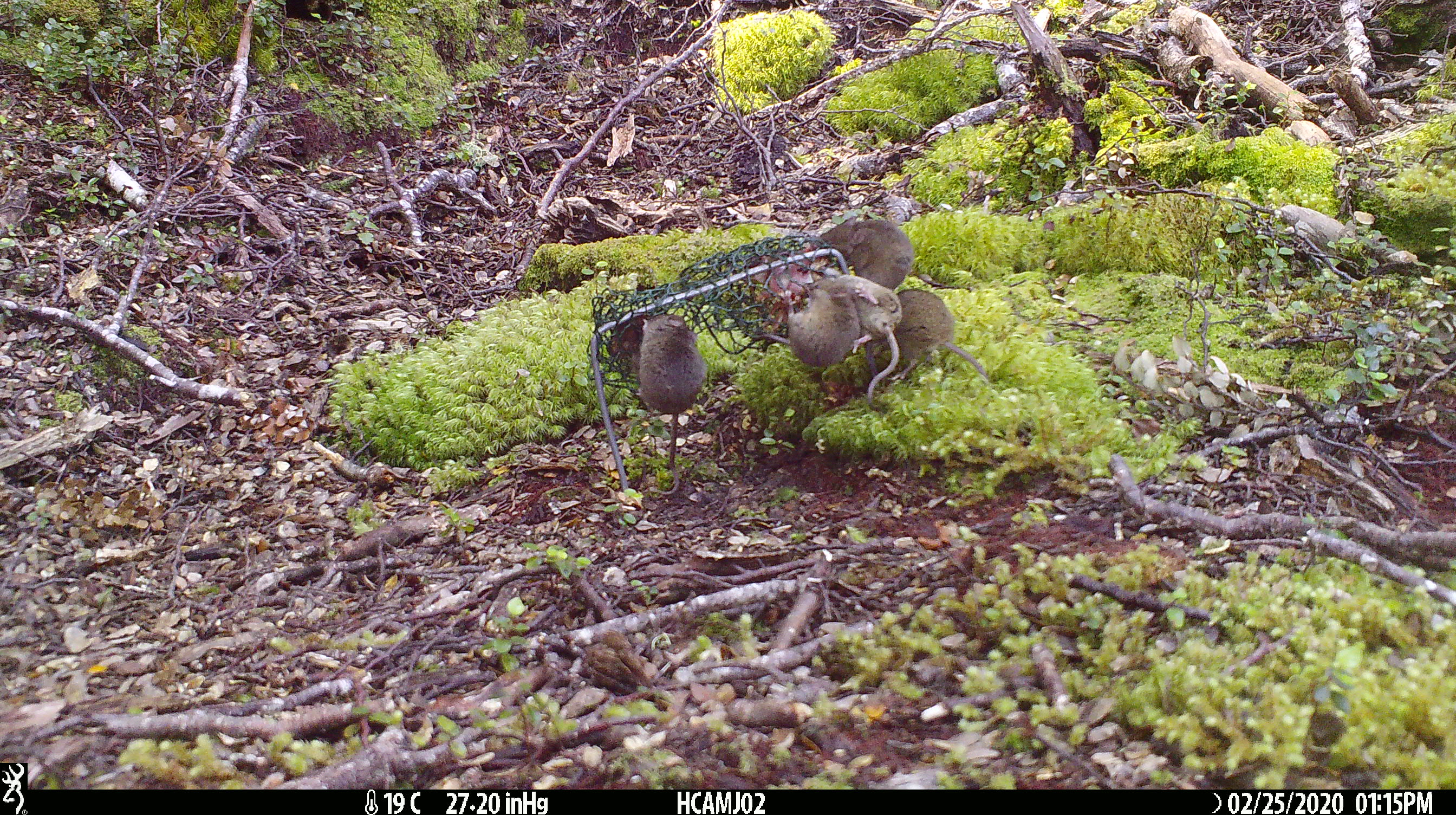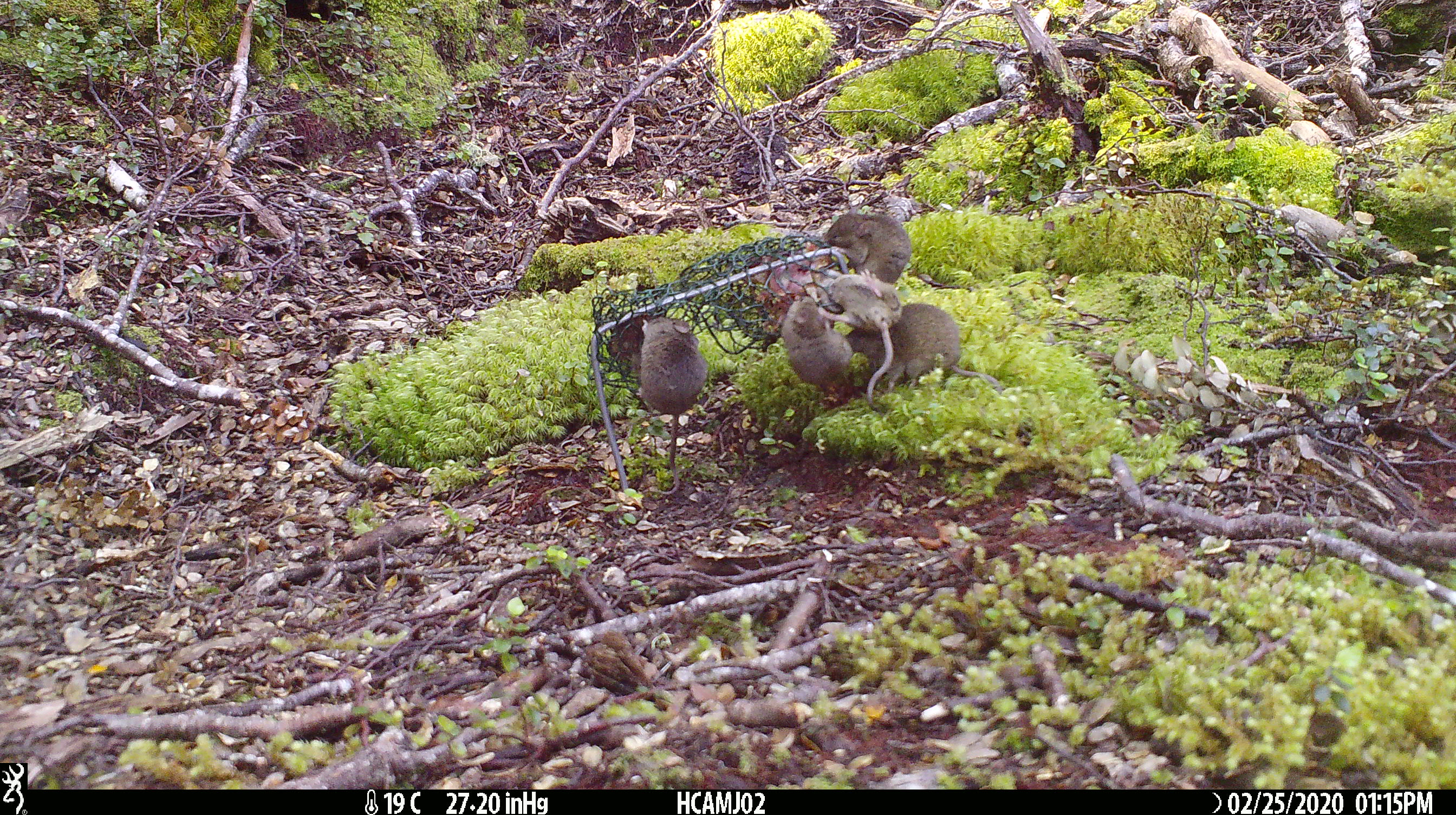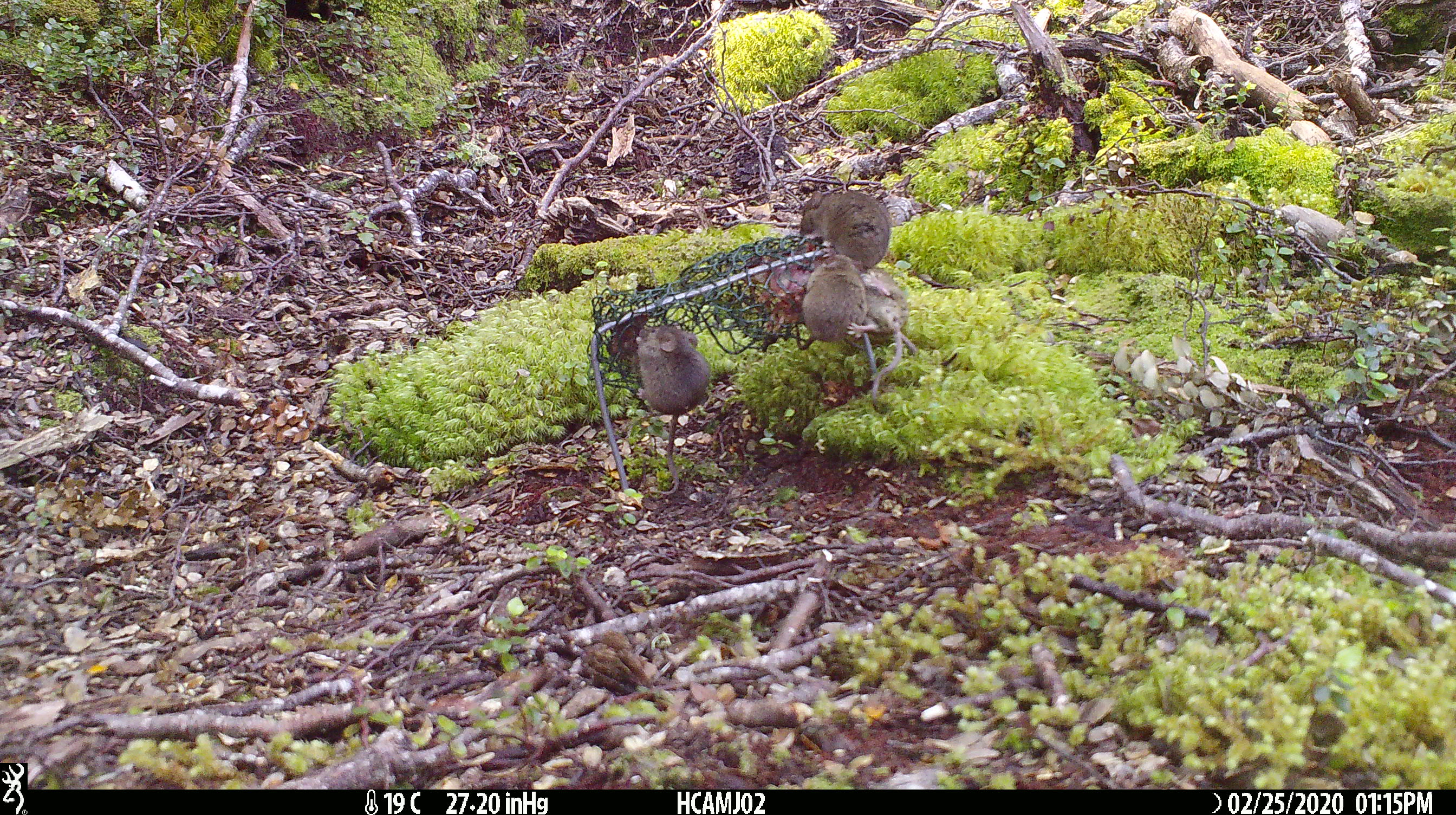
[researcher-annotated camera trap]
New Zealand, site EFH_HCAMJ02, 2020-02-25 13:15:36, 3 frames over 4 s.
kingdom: Animalia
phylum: Chordata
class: Mammalia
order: Rodentia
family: Muridae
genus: Mus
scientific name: Mus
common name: mouse